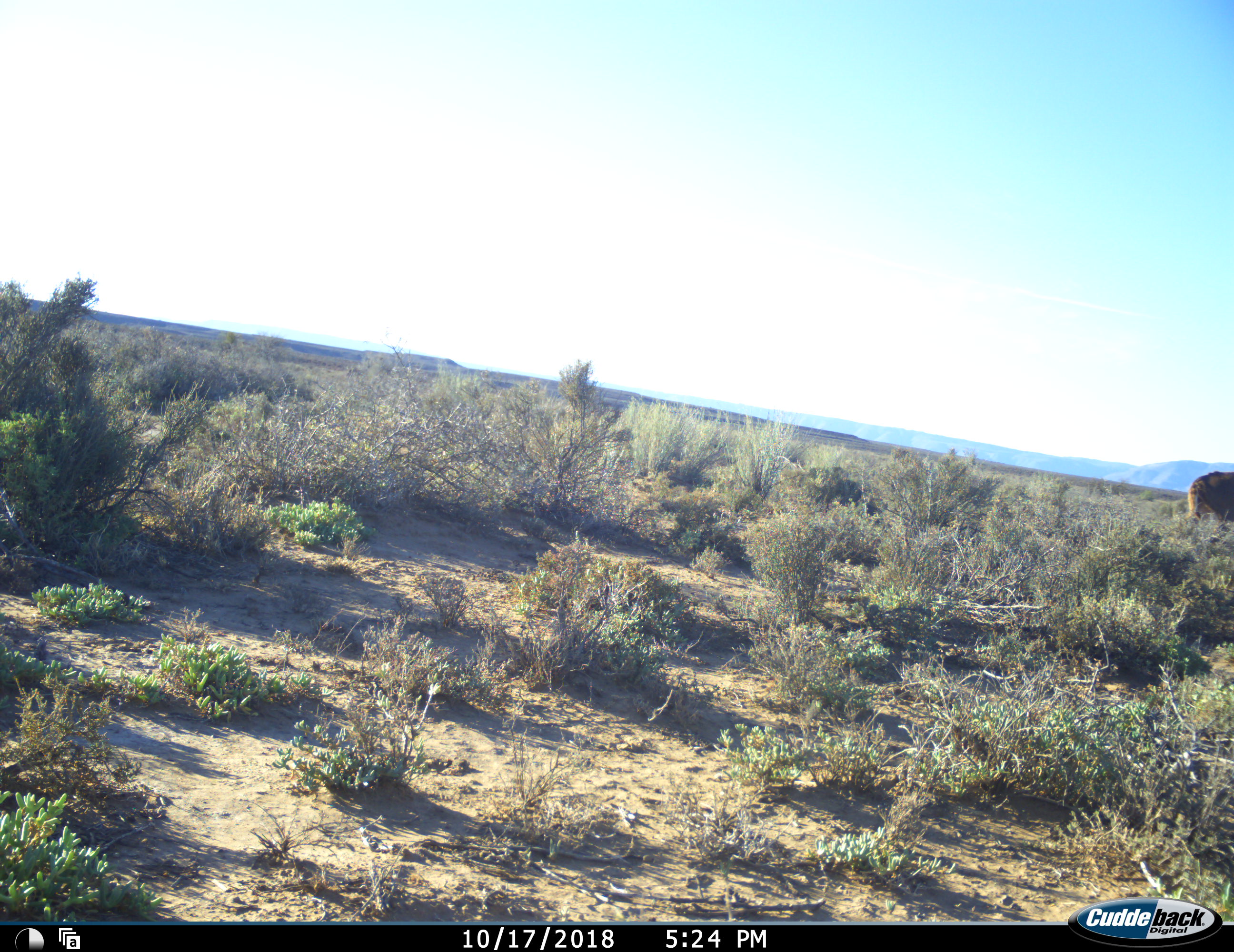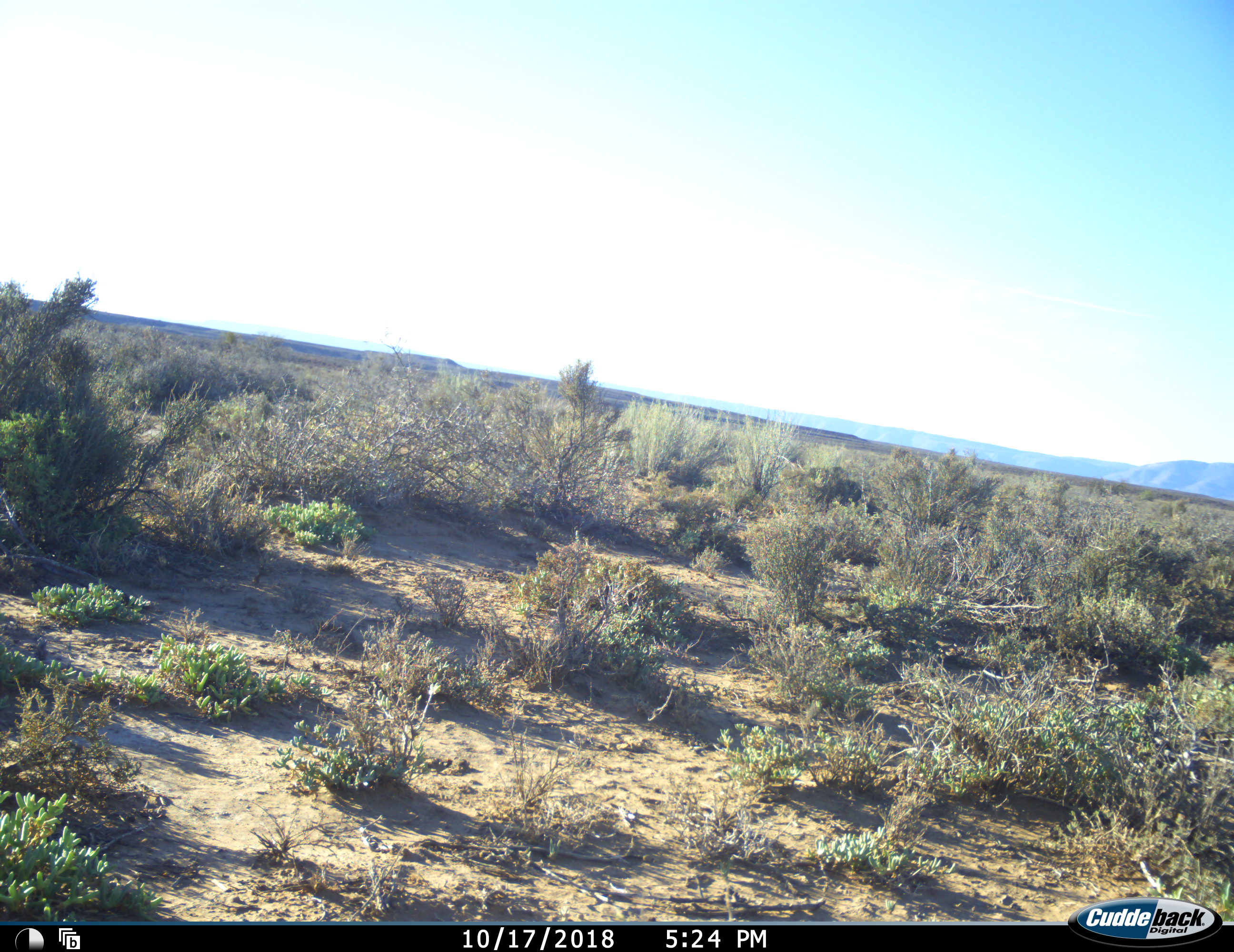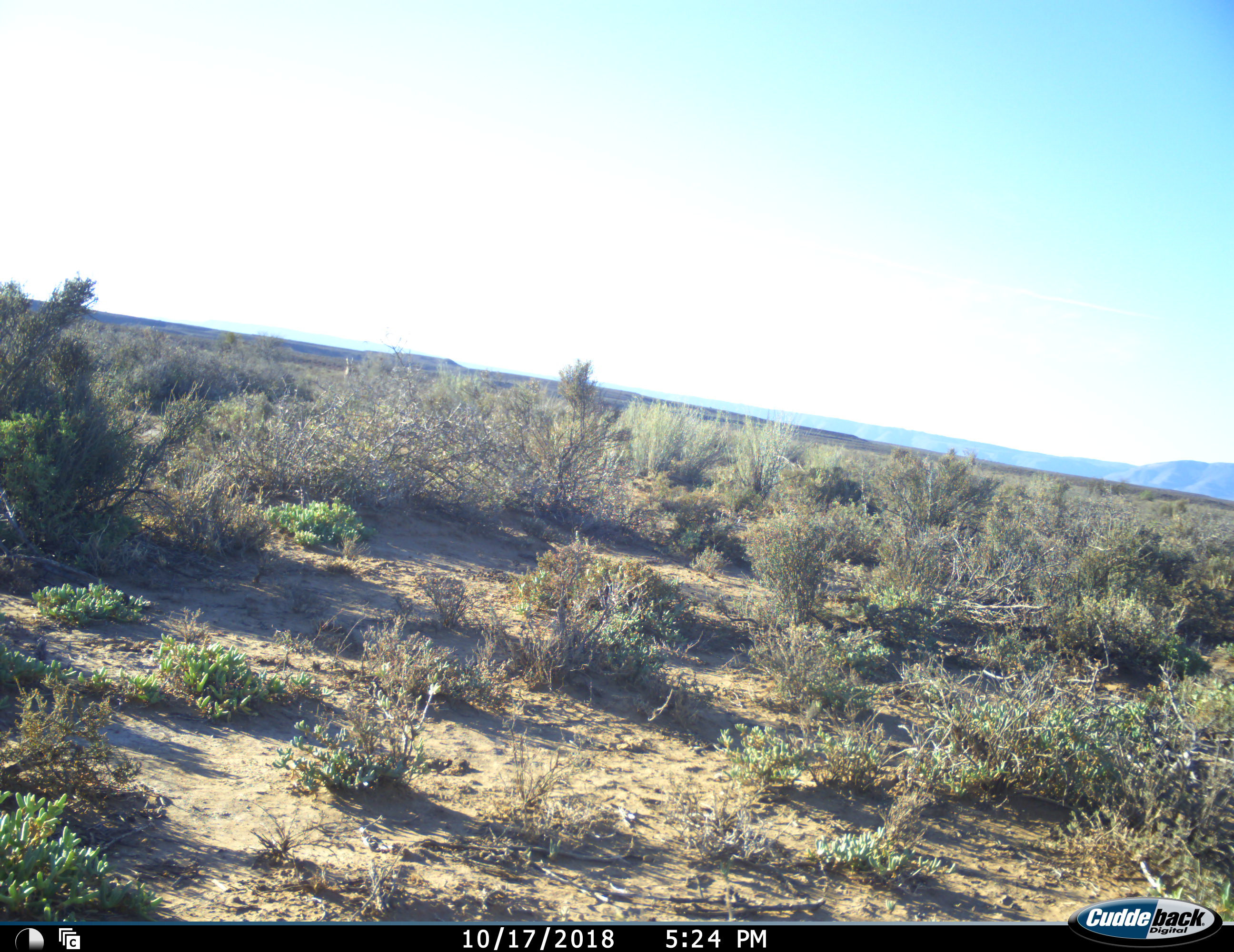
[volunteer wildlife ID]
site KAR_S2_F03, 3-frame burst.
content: unidentified animal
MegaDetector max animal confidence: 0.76